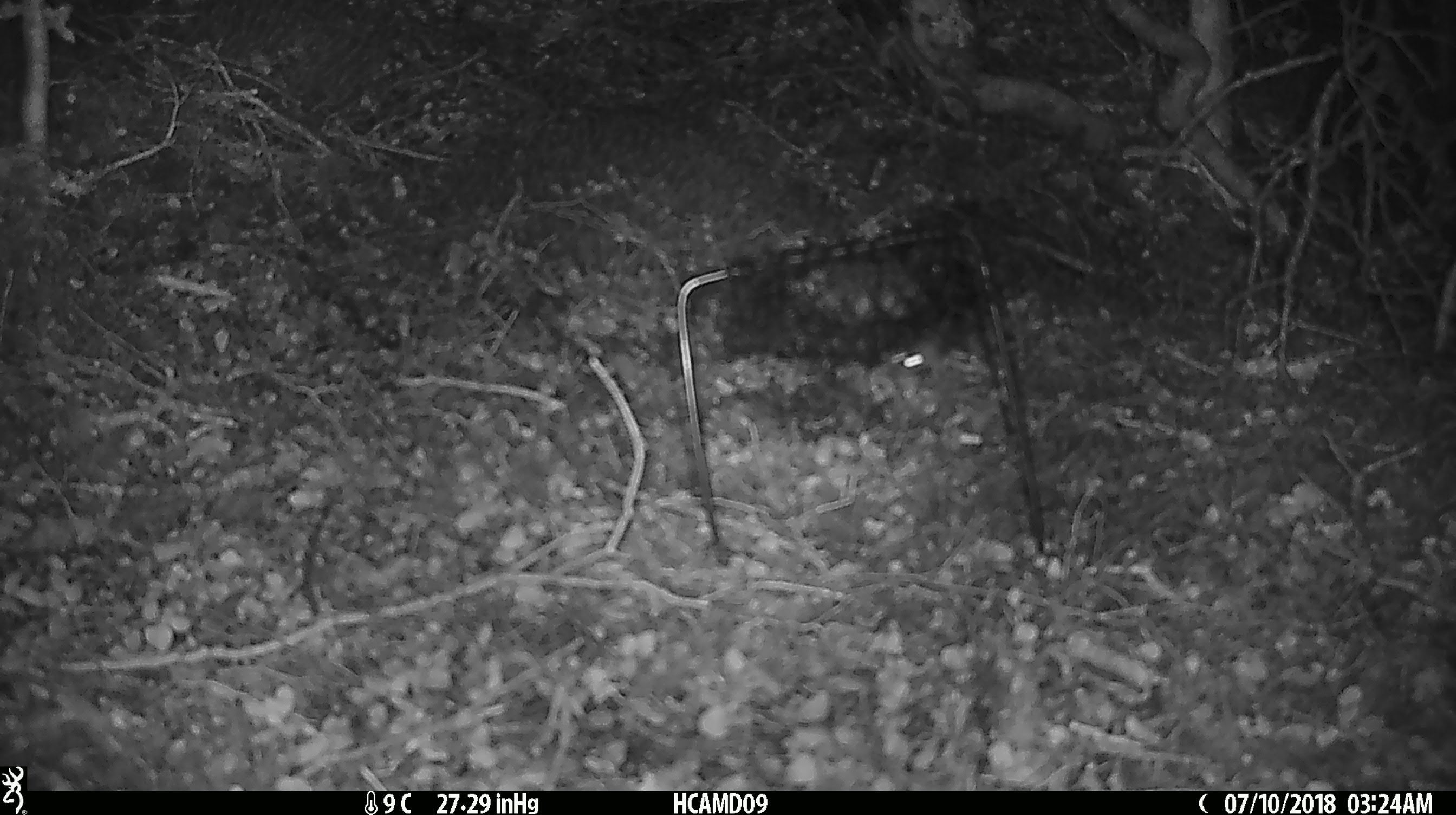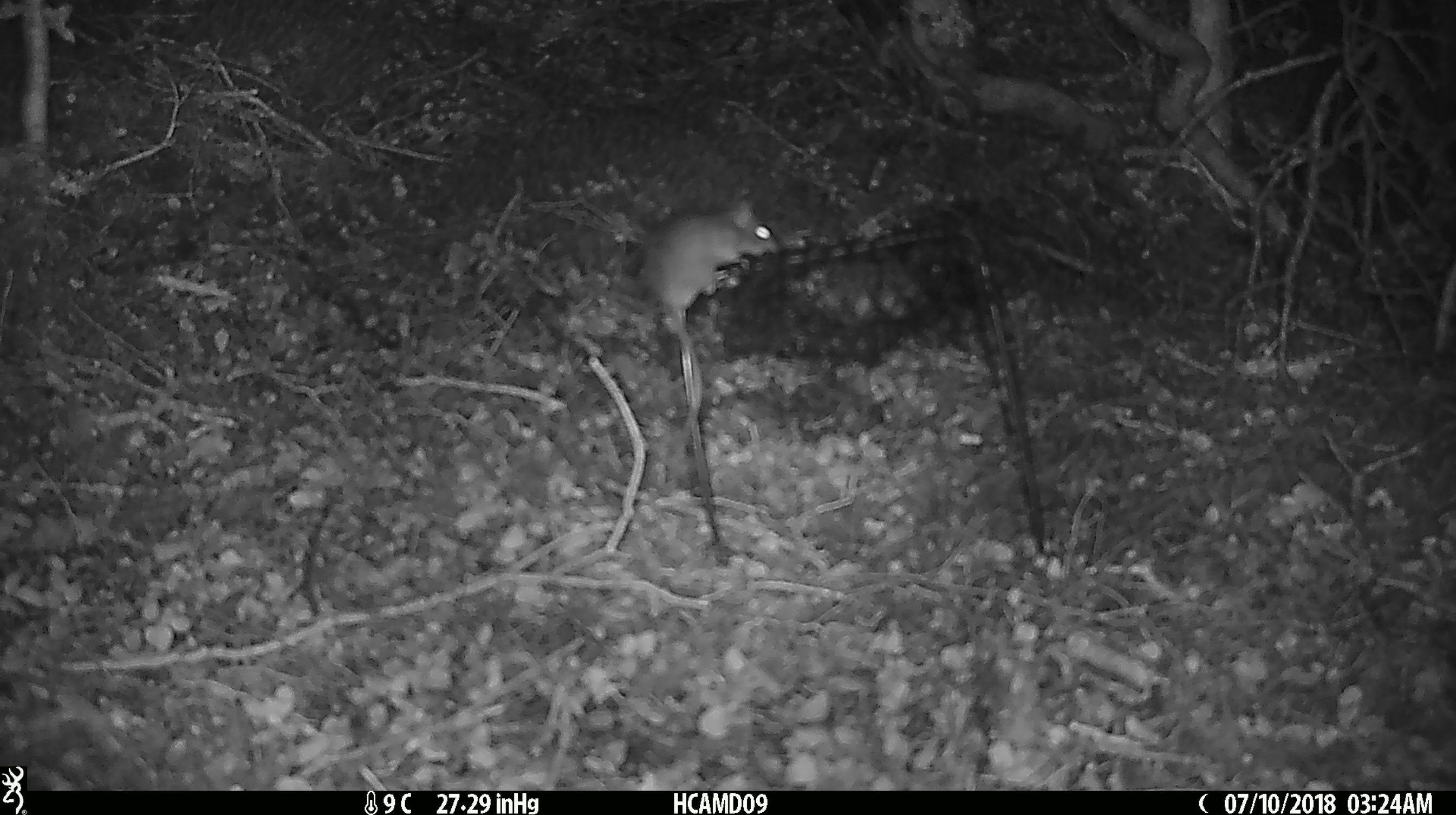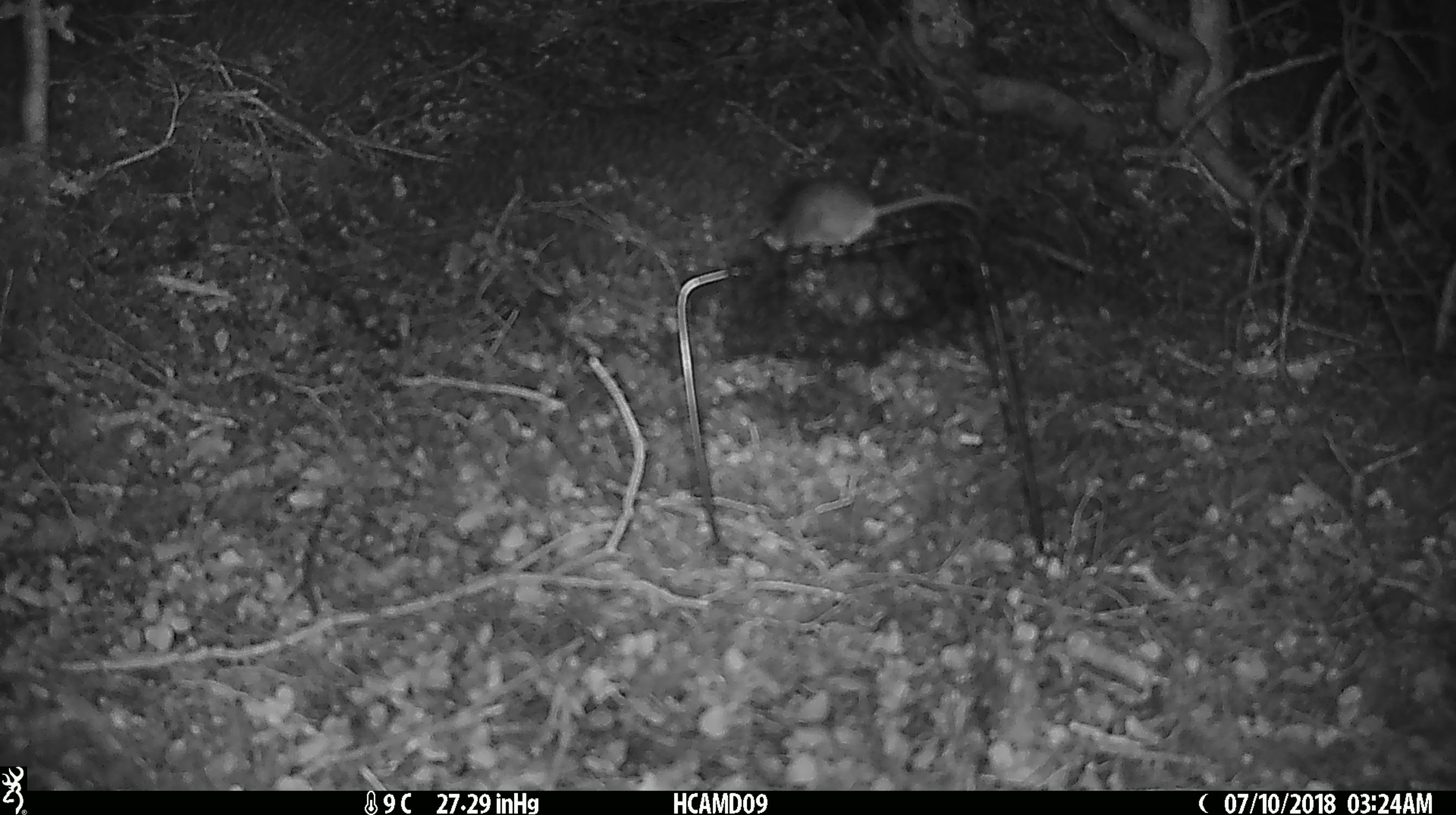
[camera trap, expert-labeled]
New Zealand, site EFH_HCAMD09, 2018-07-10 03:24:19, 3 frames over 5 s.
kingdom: Animalia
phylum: Chordata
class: Mammalia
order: Rodentia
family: Muridae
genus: Mus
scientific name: Mus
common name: mouse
Mouse (Mus).